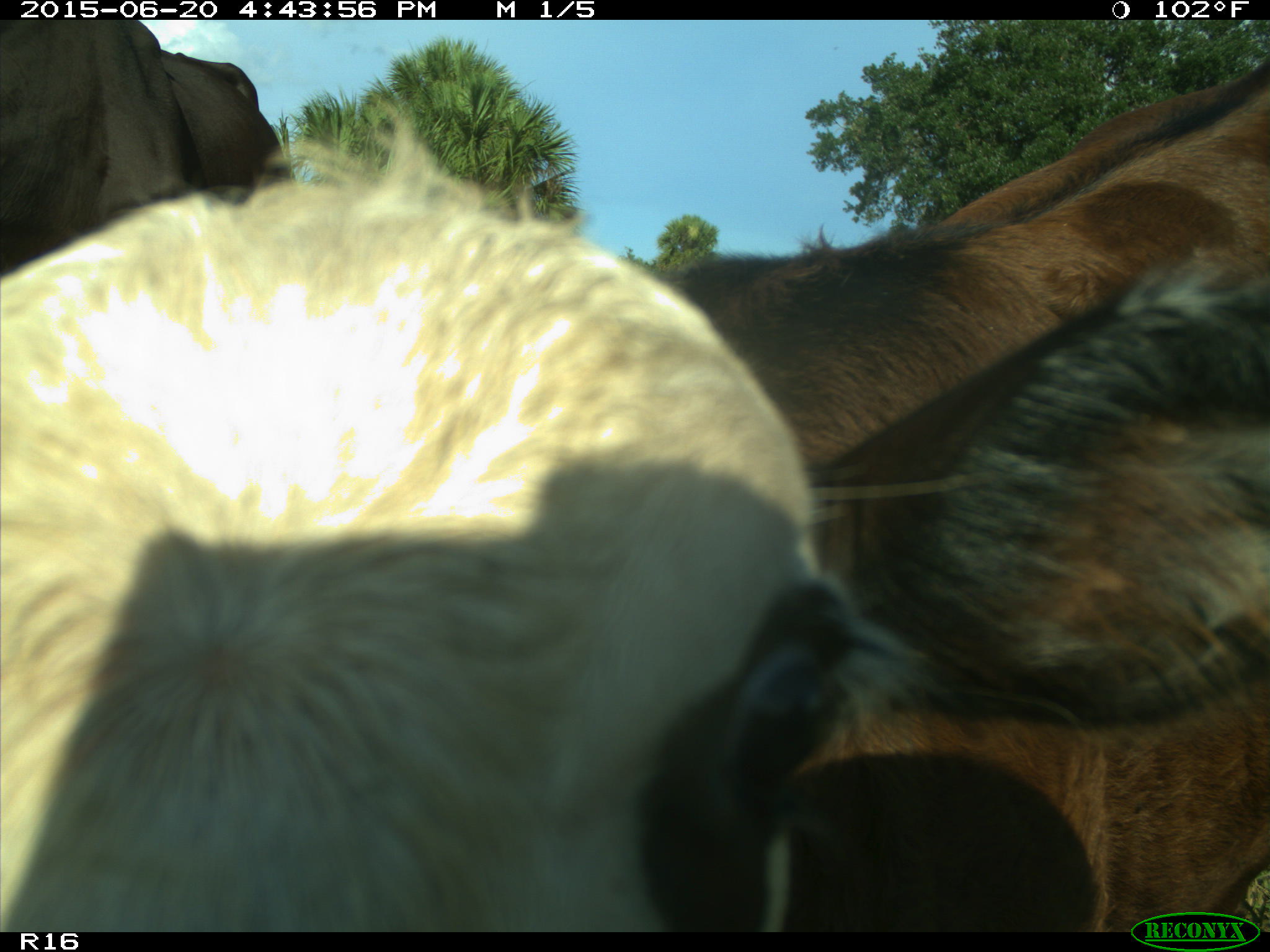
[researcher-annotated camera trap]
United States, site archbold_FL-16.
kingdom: Animalia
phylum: Chordata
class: Mammalia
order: Artiodactyla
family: Bovidae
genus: Bos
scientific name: Bos taurus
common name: domestic cow